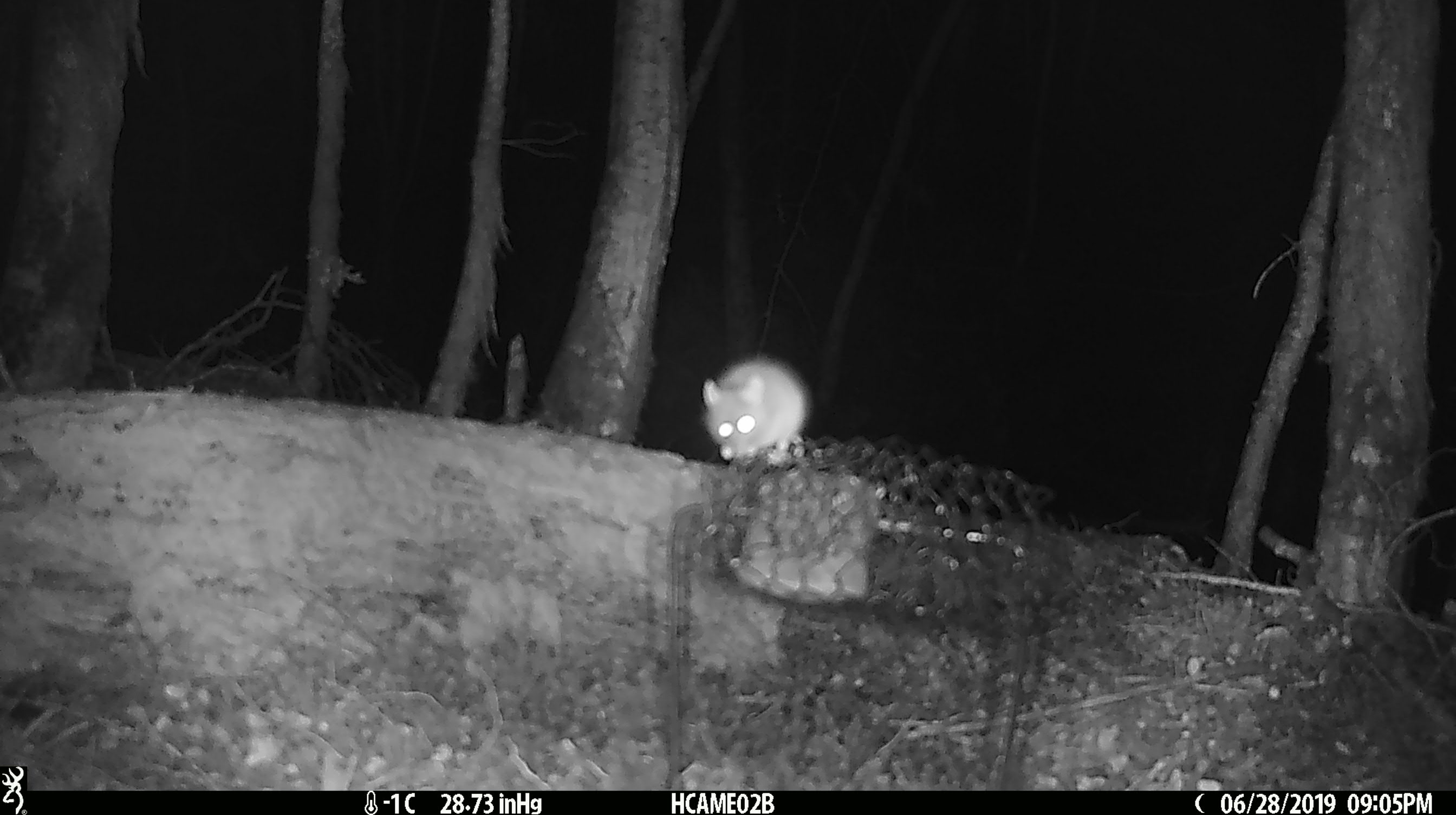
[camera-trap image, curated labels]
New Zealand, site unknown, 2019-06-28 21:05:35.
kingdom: Animalia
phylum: Chordata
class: Mammalia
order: Rodentia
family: Muridae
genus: Mus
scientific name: Mus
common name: mouse